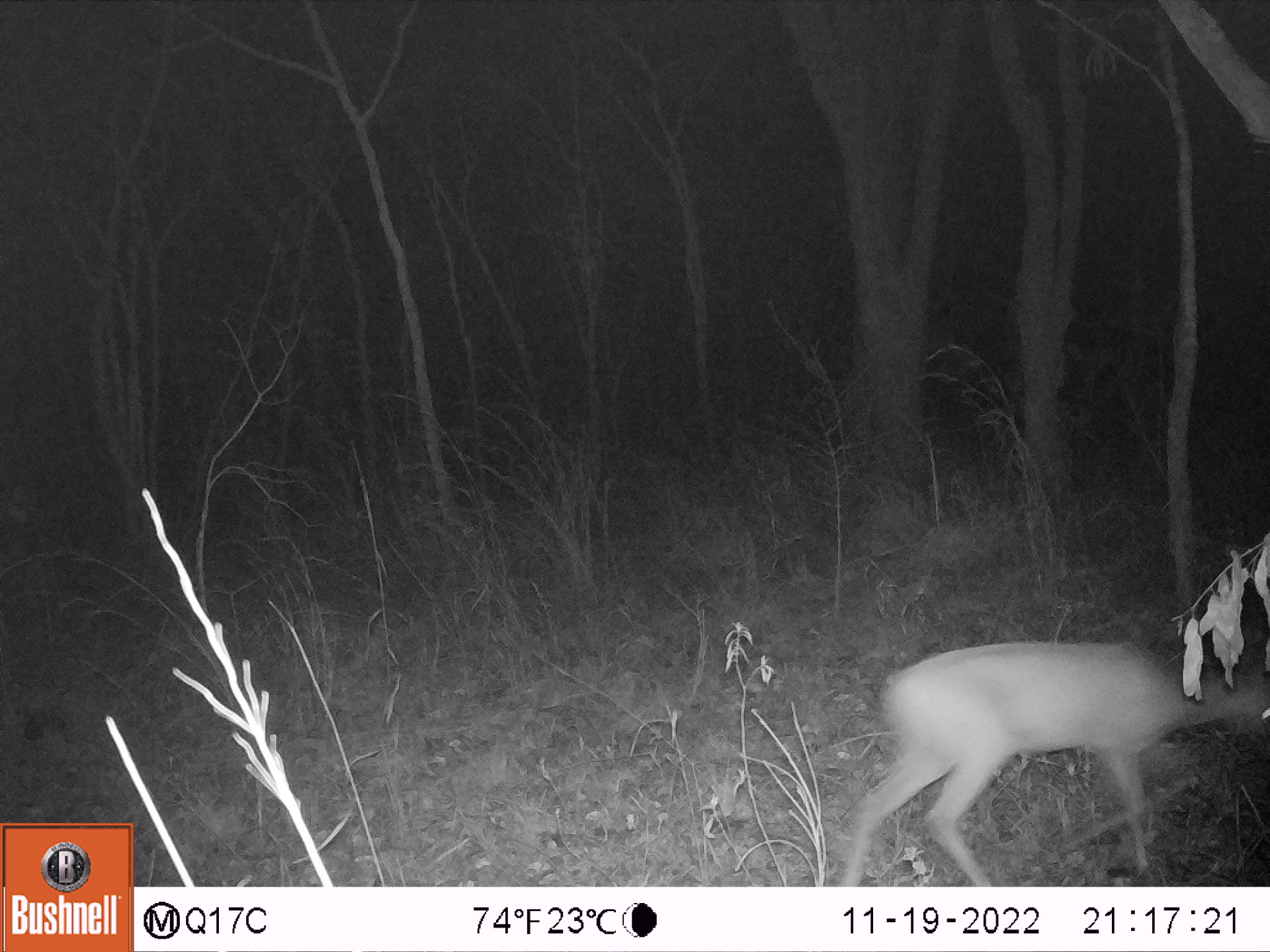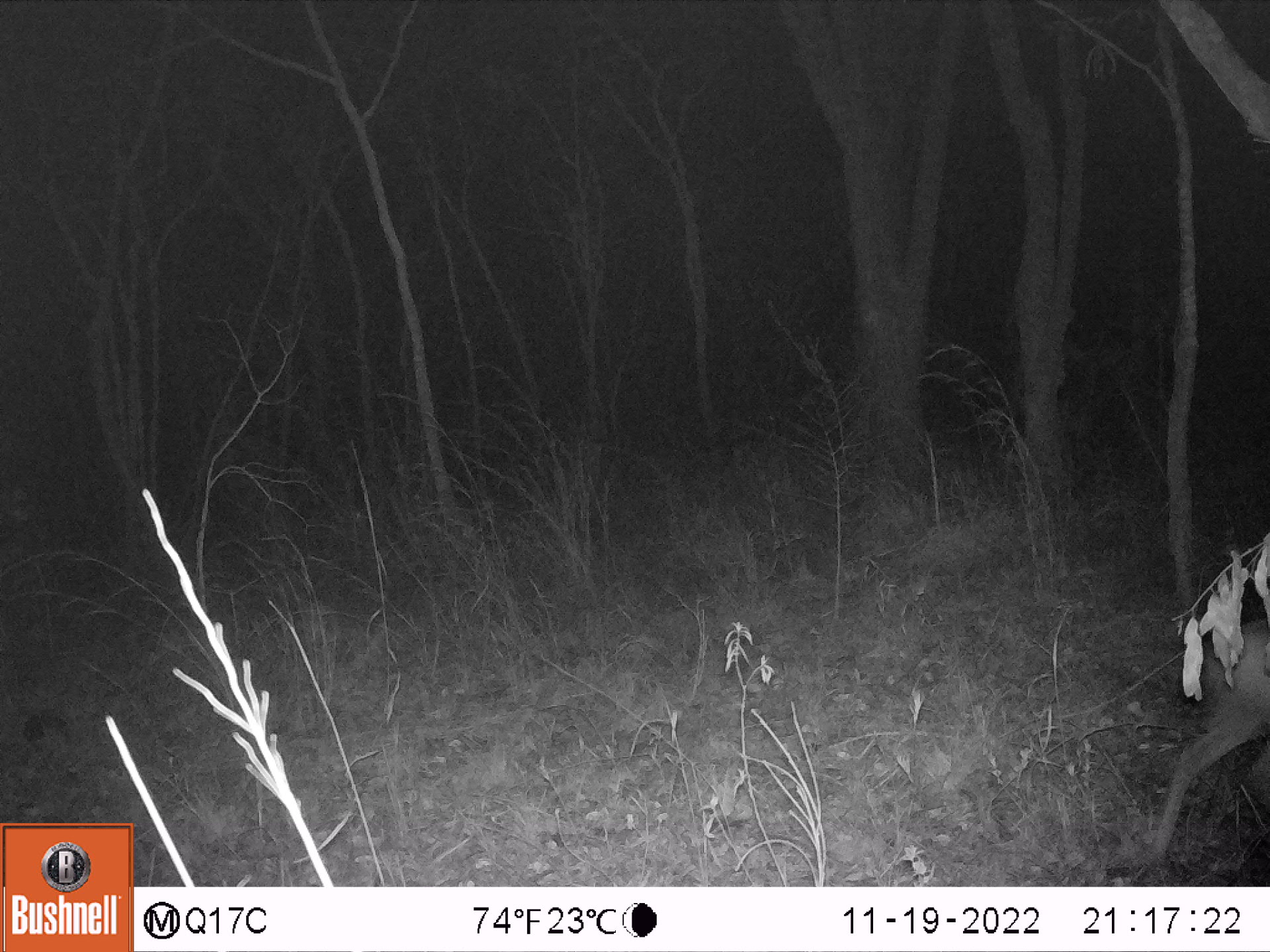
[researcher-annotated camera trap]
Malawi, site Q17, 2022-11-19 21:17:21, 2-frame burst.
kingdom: Animalia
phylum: Chordata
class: Mammalia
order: Artiodactyla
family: Bovidae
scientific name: Antilopinae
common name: small antelope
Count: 1.